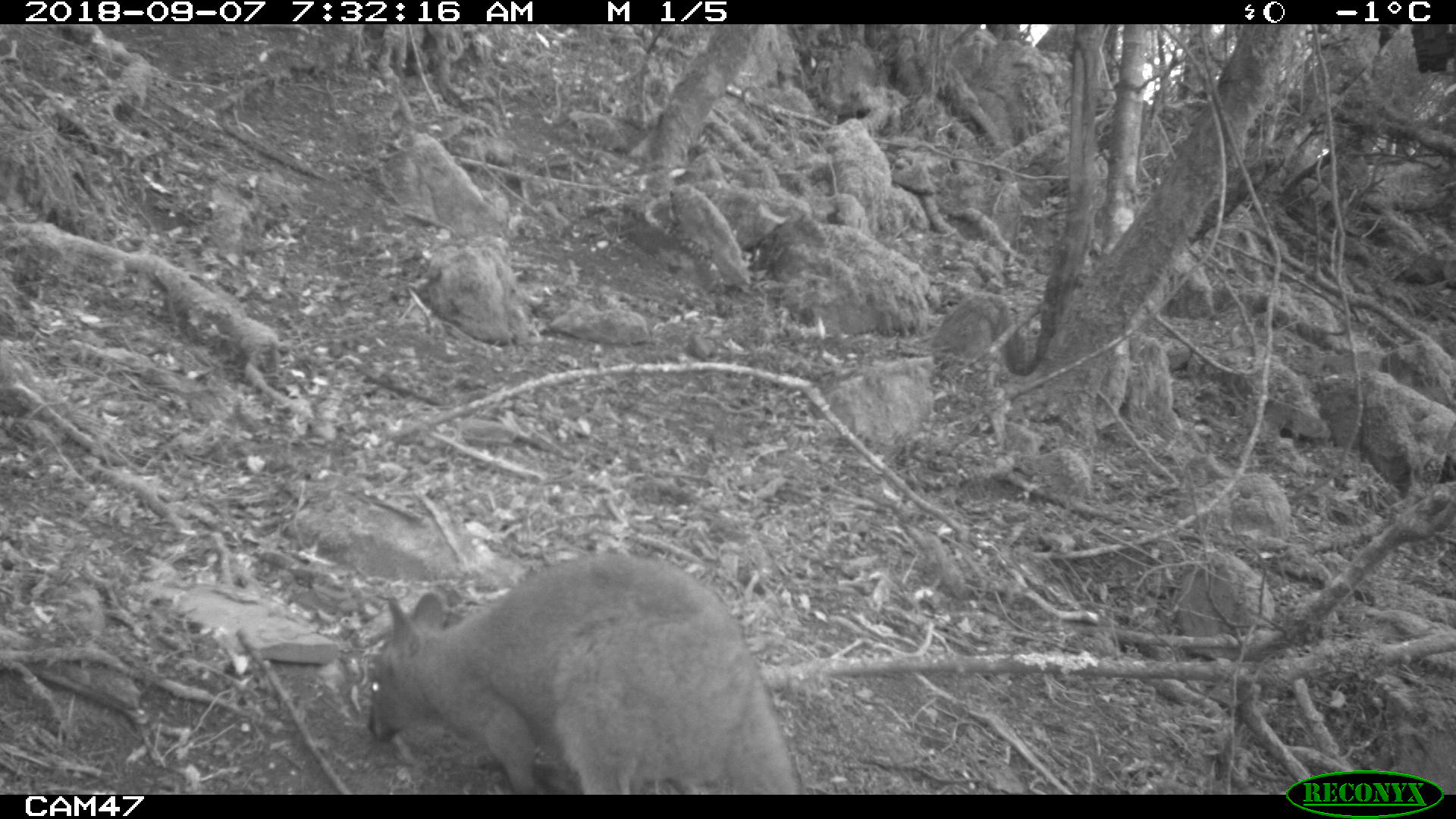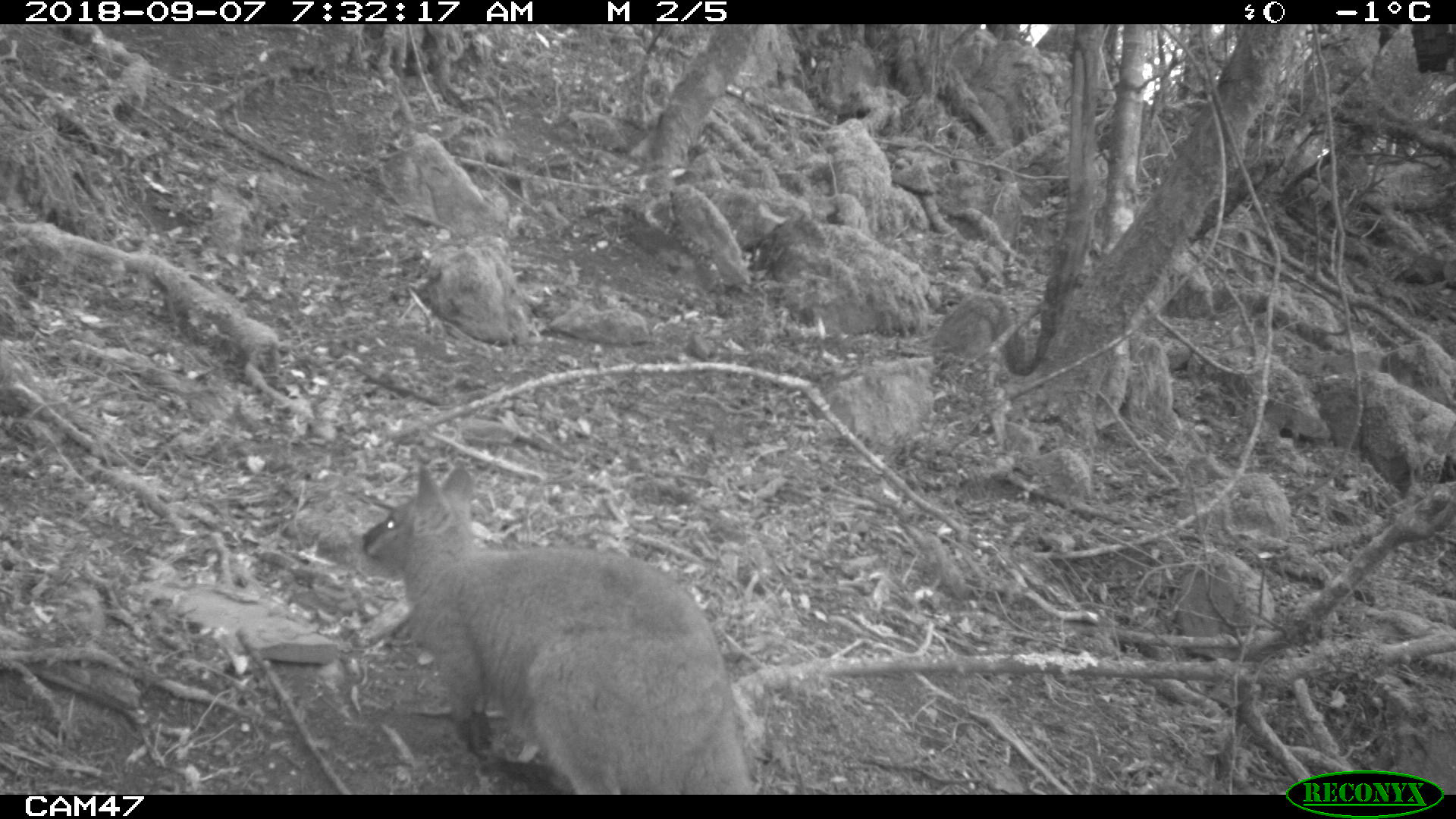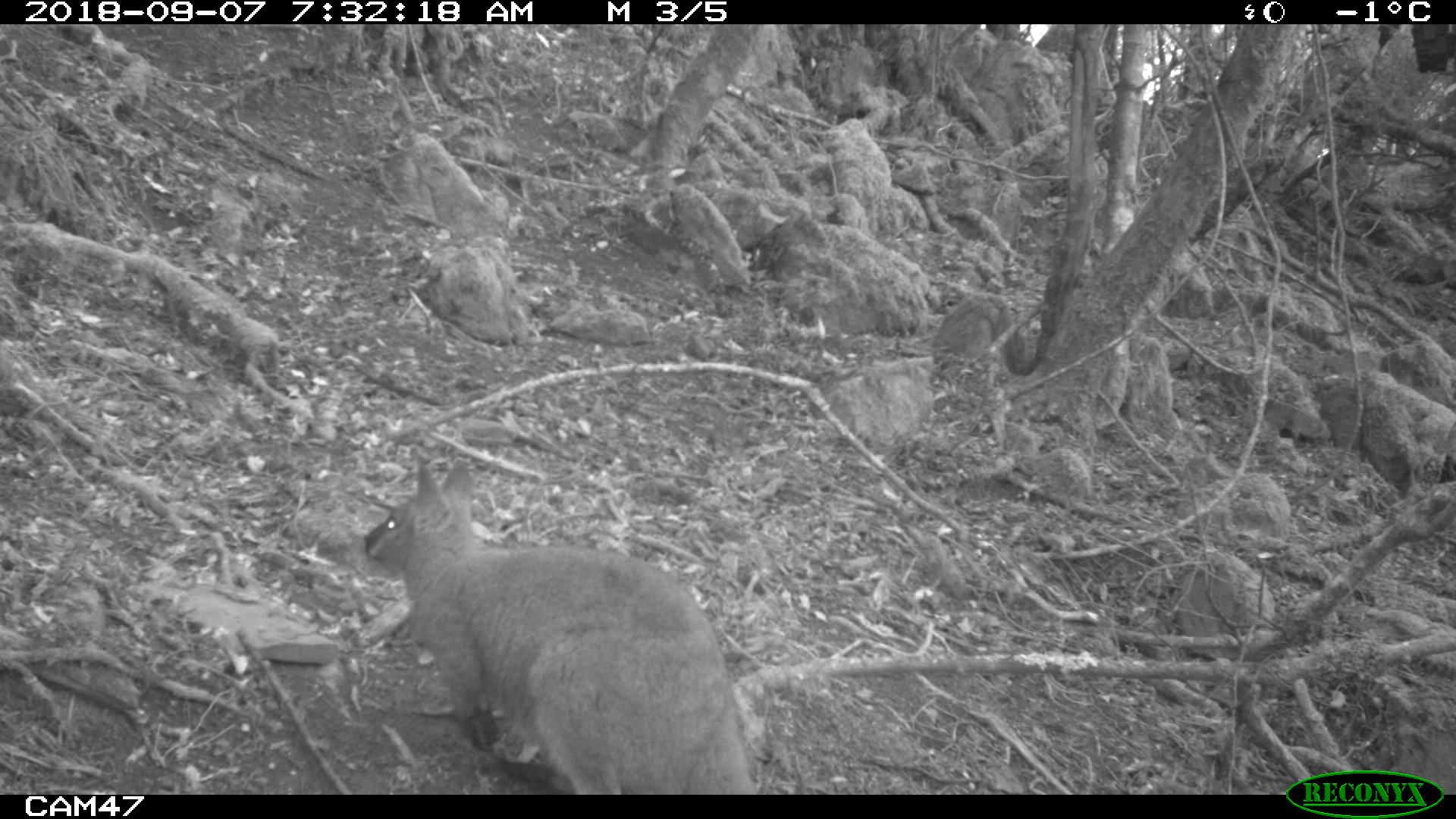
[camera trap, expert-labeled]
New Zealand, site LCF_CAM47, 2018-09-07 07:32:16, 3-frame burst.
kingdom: Animalia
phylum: Chordata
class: Mammalia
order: Diprotodontia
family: Macropodidae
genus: Notamacropus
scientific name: Notamacropus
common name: wallaby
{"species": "wallaby (Notamacropus)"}